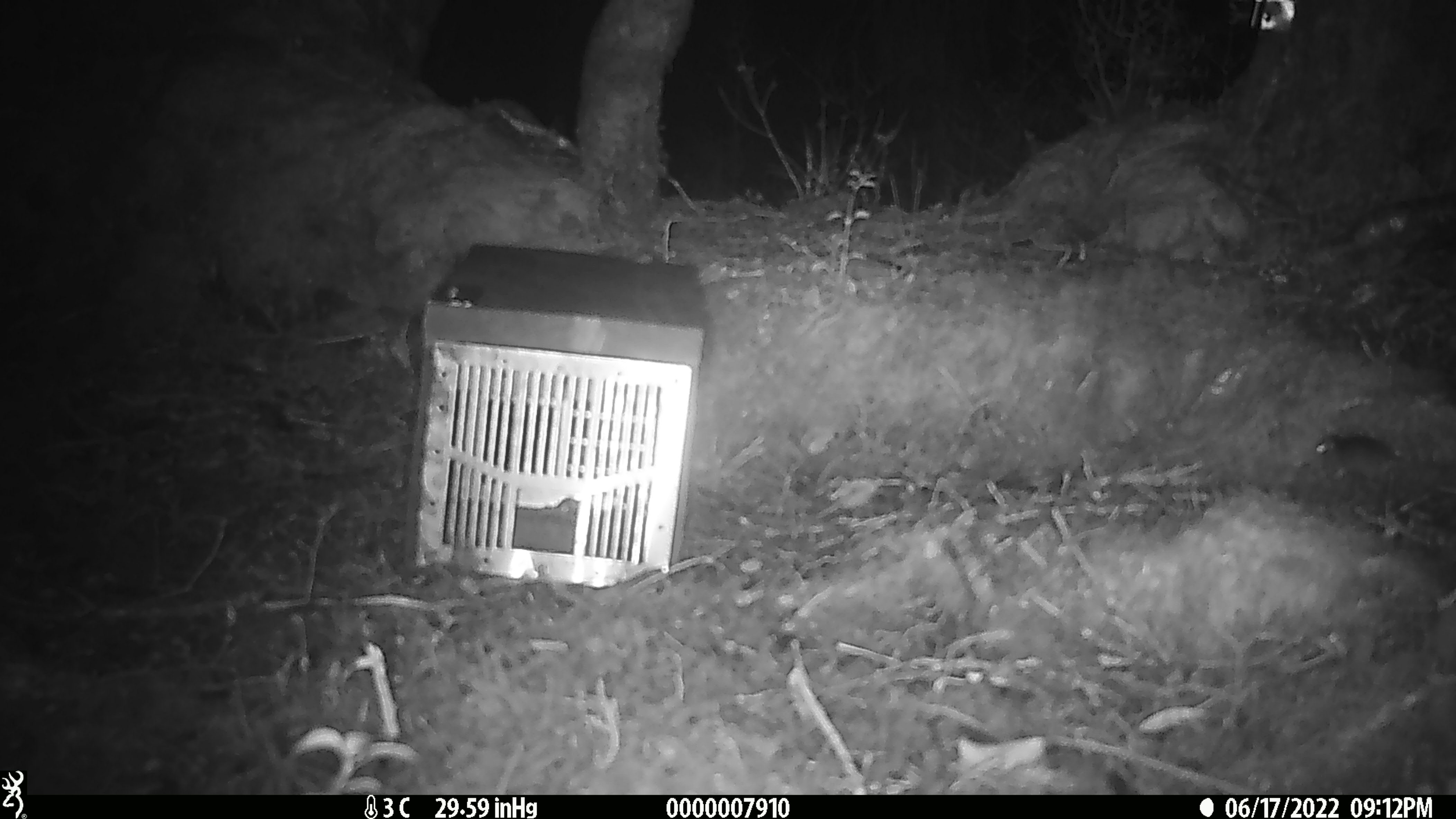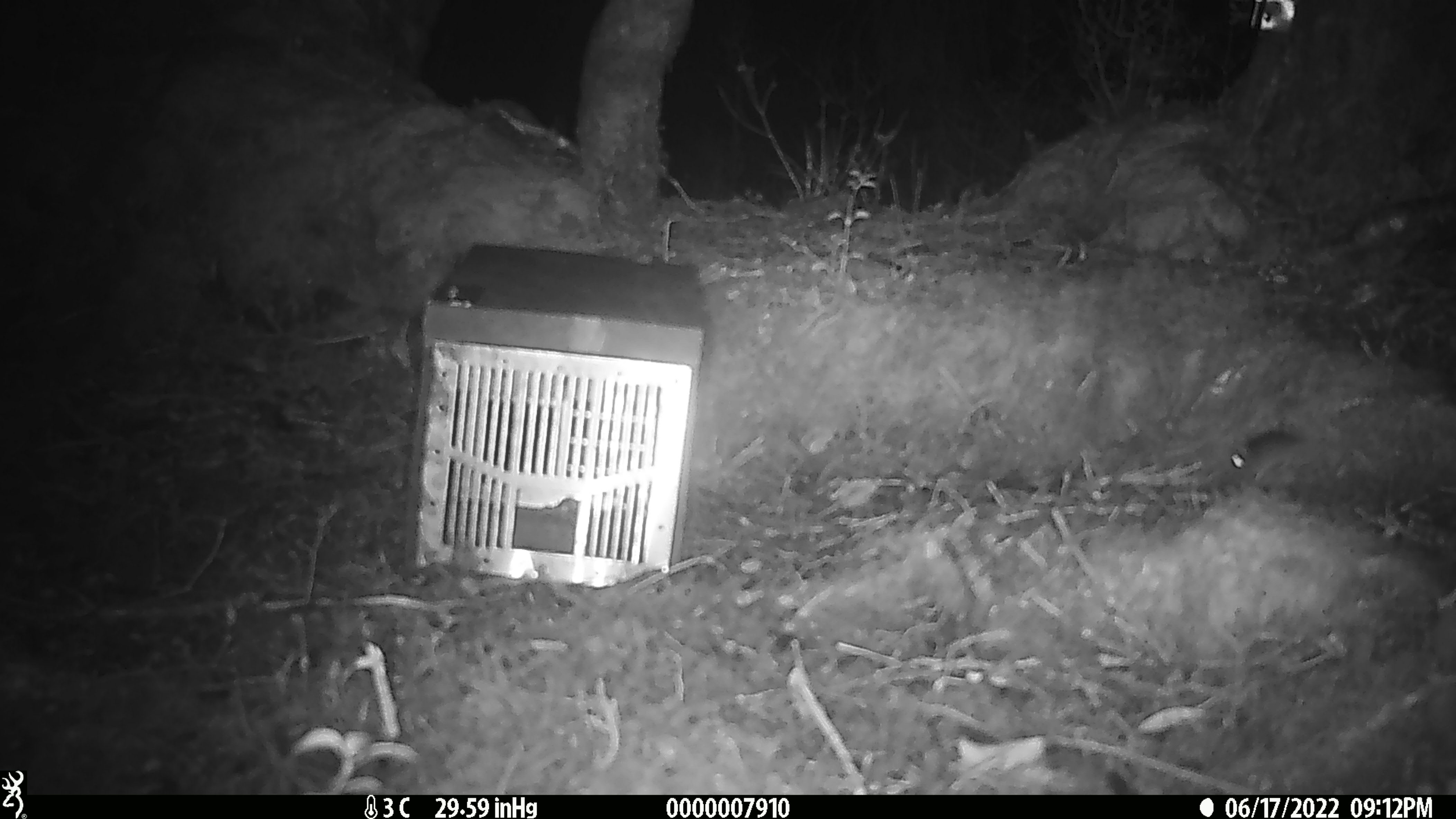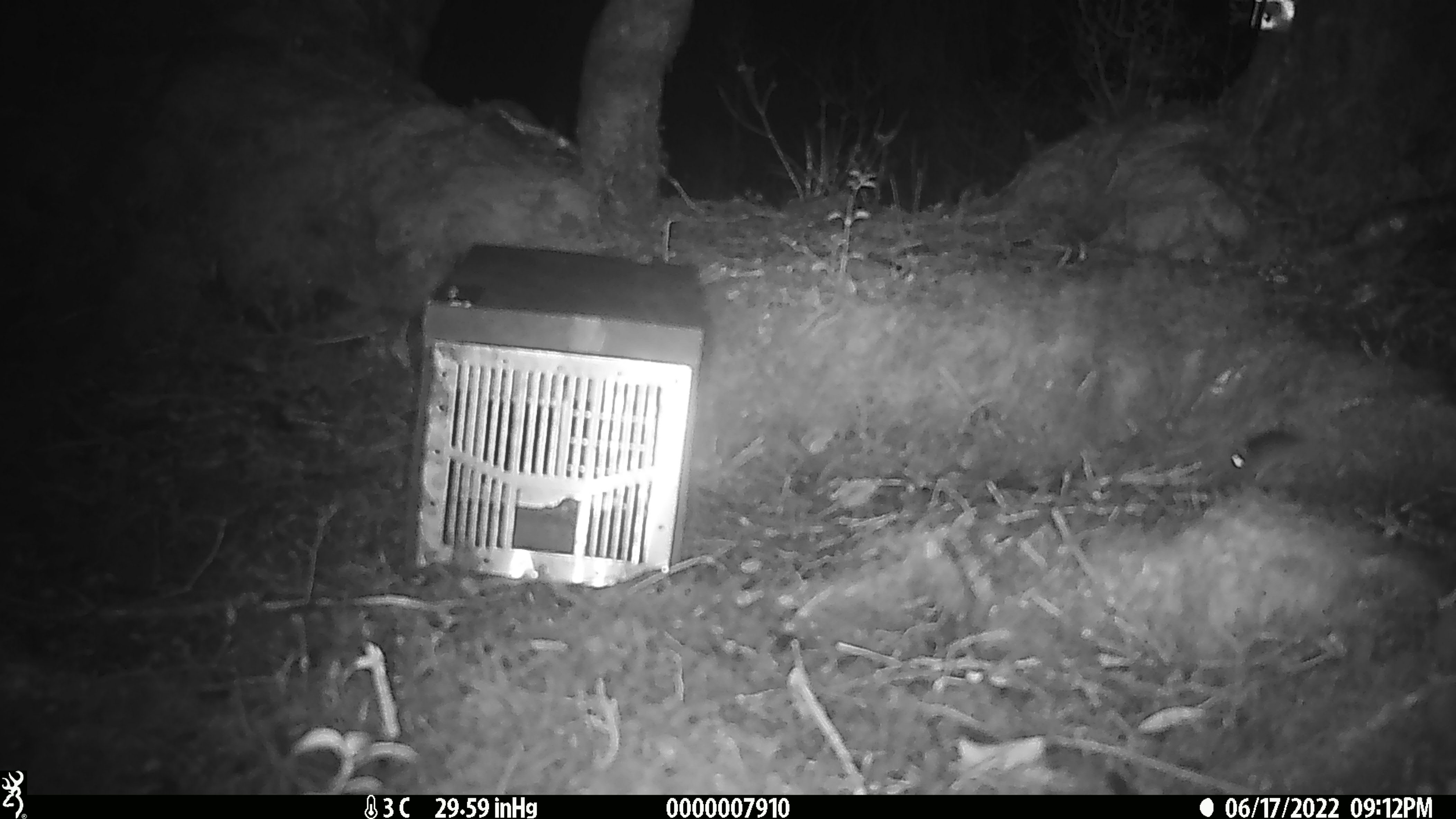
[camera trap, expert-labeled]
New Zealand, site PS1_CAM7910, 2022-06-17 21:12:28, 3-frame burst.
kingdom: Animalia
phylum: Chordata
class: Mammalia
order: Rodentia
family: Muridae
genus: Mus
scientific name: Mus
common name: mouse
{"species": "mouse (Mus)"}